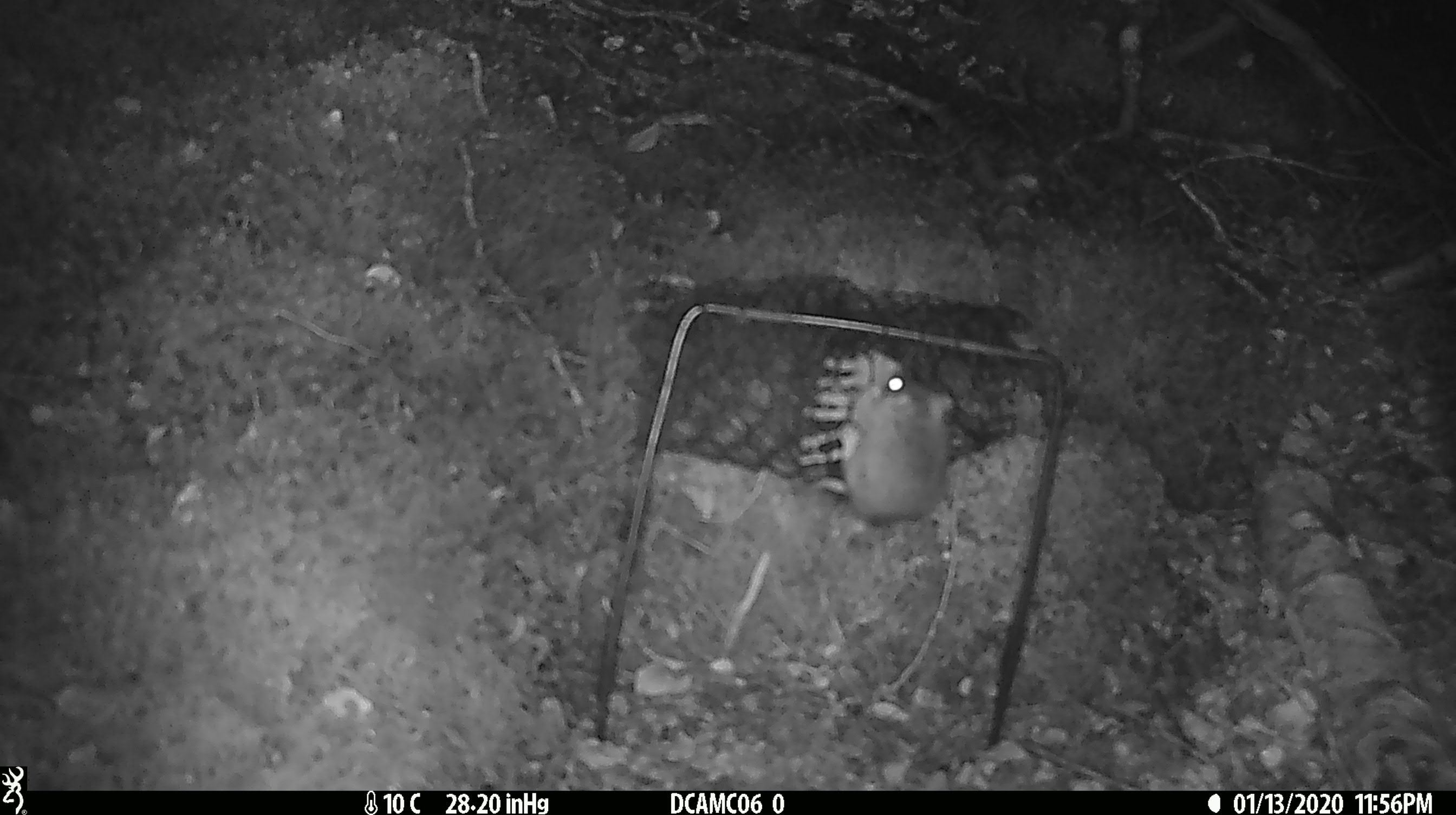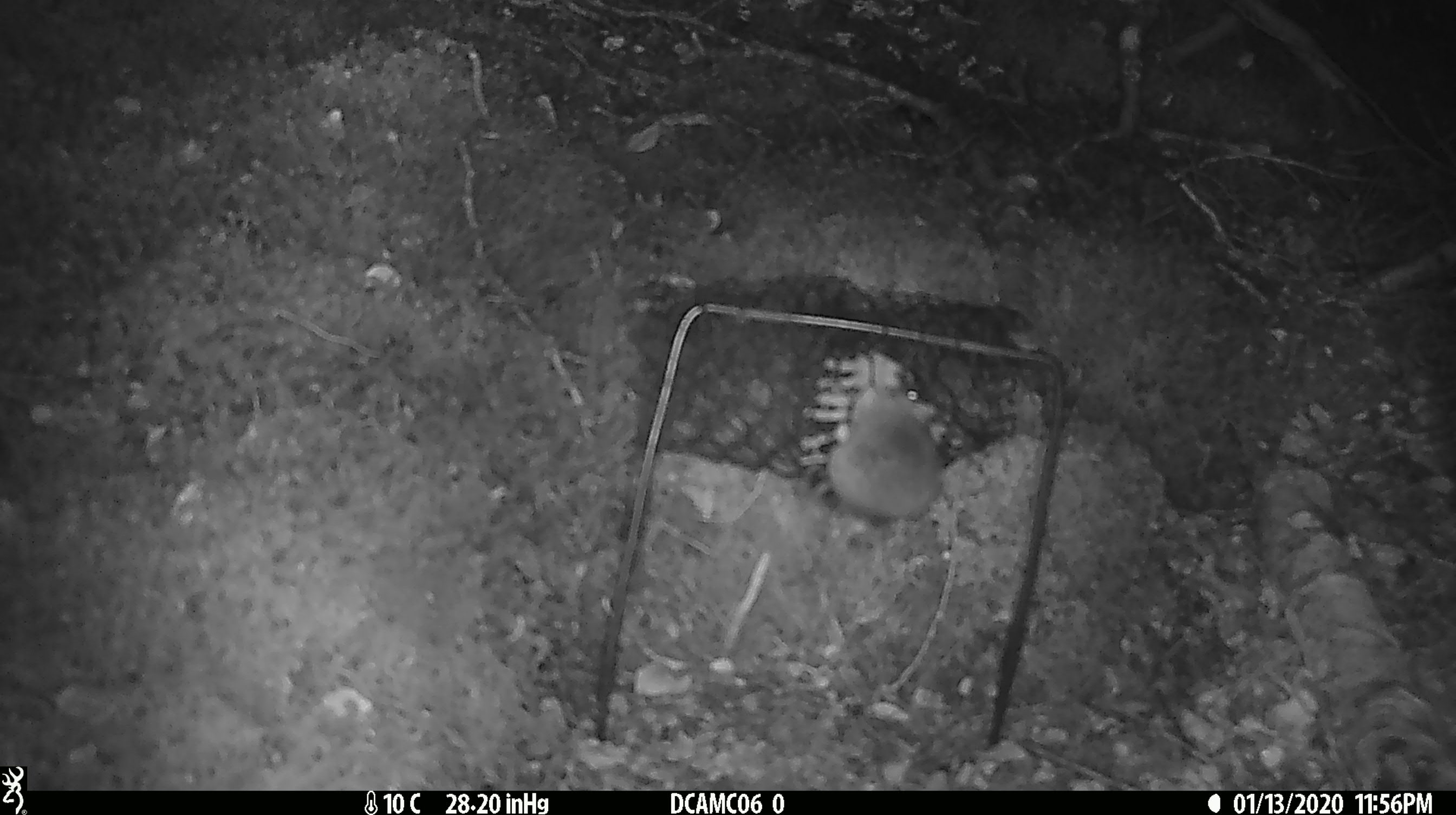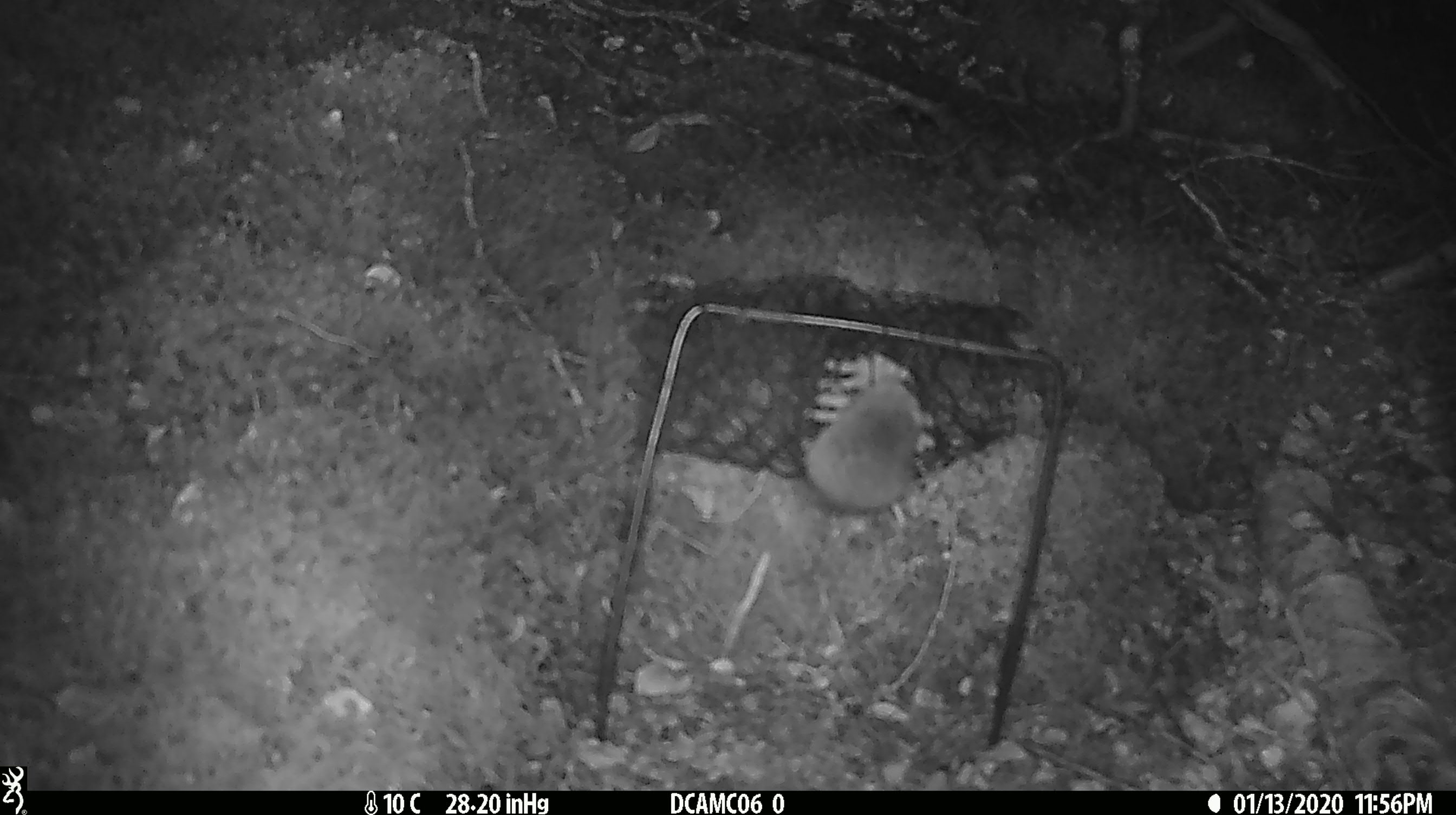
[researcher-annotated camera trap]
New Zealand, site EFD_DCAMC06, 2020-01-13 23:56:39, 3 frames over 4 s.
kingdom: Animalia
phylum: Chordata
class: Mammalia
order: Rodentia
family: Muridae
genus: Mus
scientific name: Mus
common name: mouse